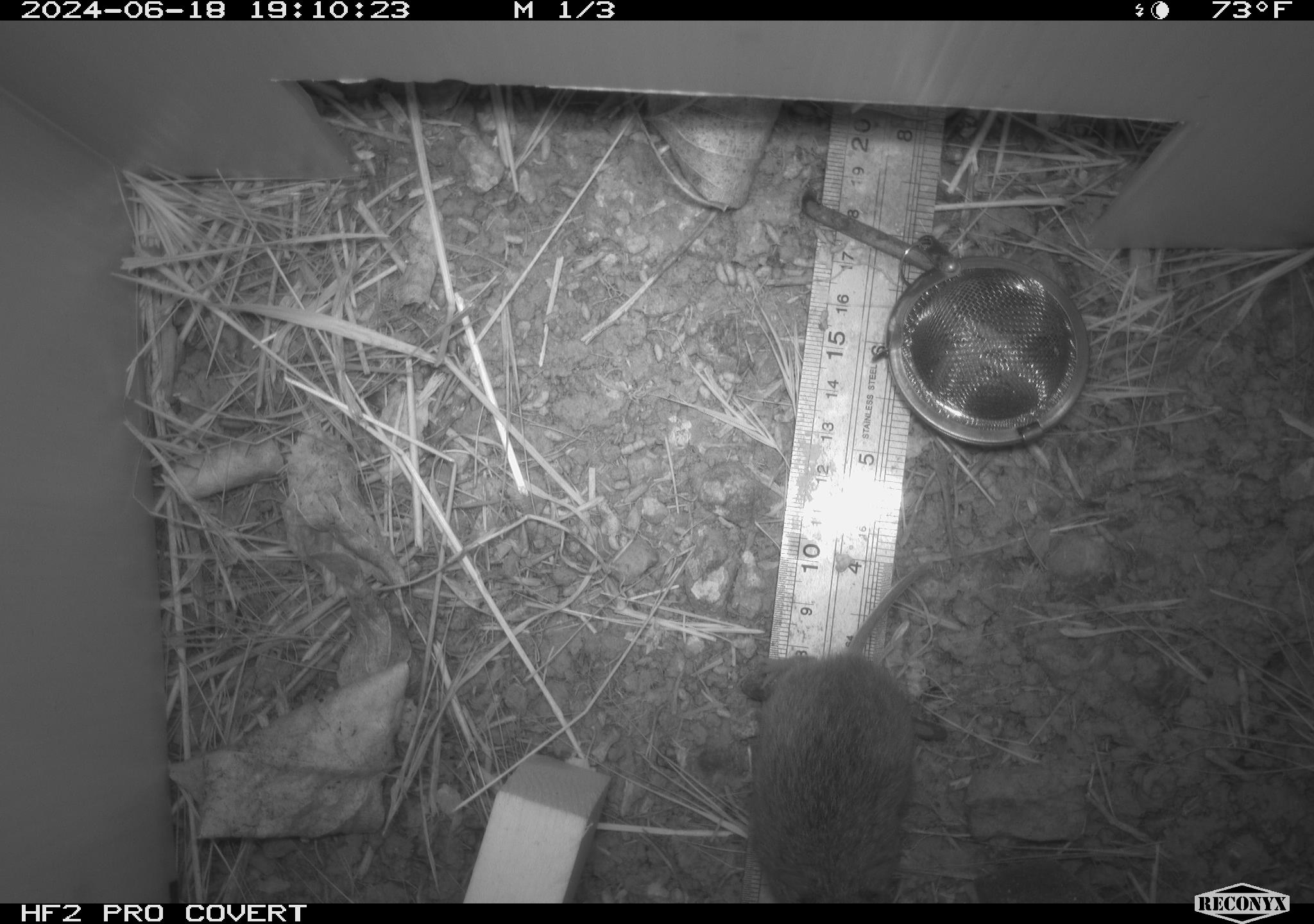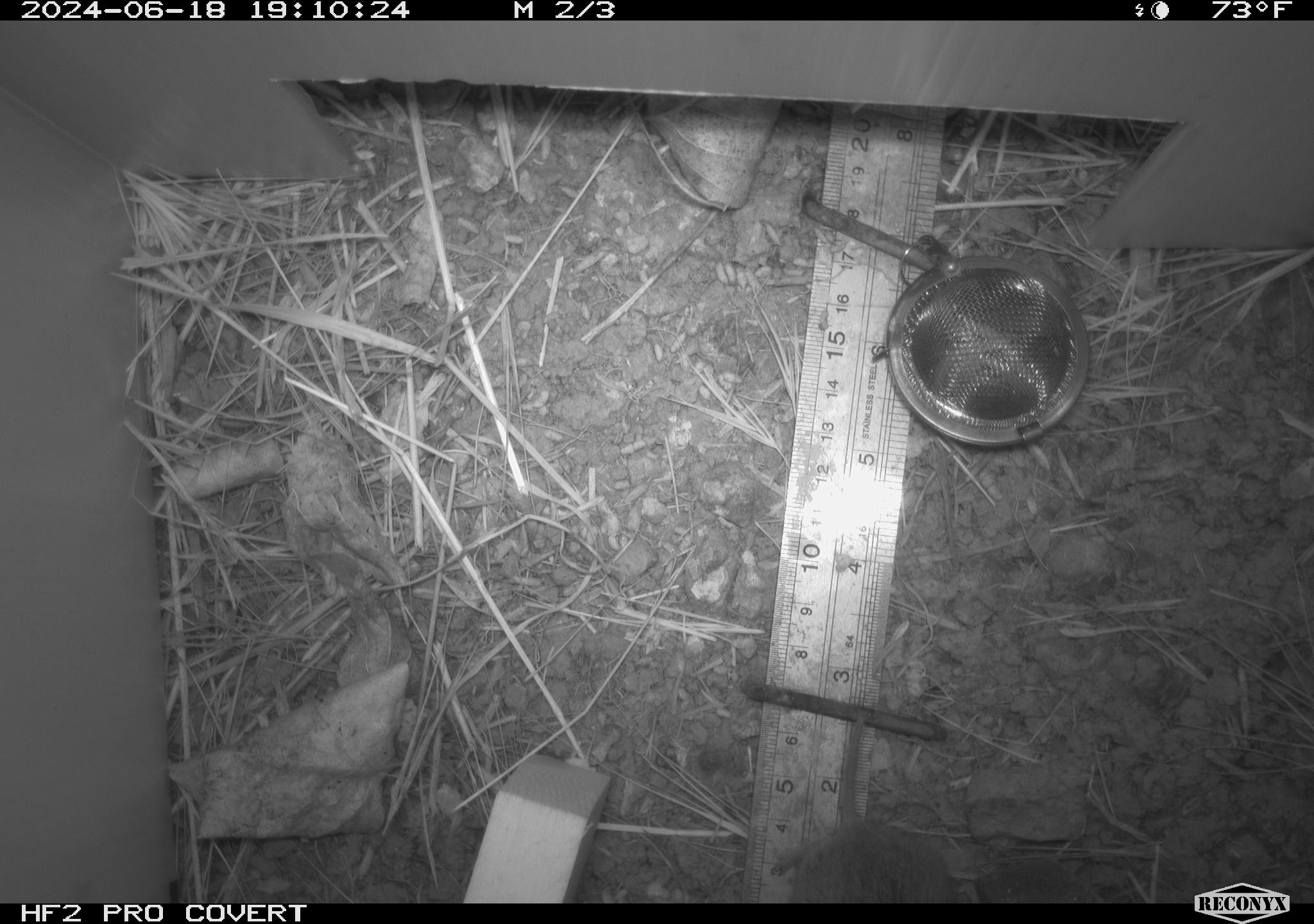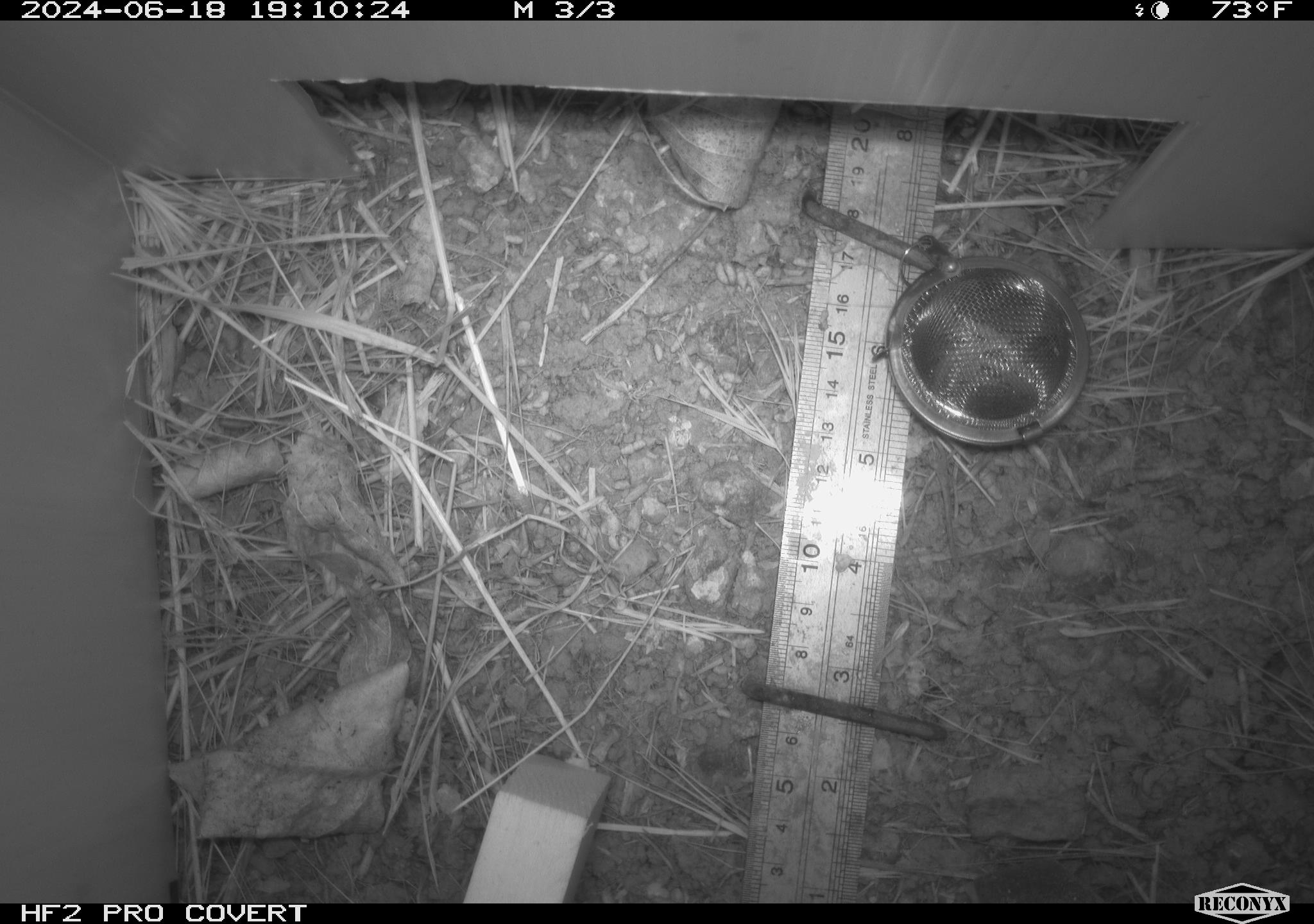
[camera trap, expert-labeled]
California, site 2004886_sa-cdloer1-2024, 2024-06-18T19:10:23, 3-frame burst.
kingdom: Animalia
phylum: Chordata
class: Mammalia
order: Rodentia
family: Cricetidae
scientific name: Arvicolinae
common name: voles, lemmings, and muskrats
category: arvicolinae subfamily